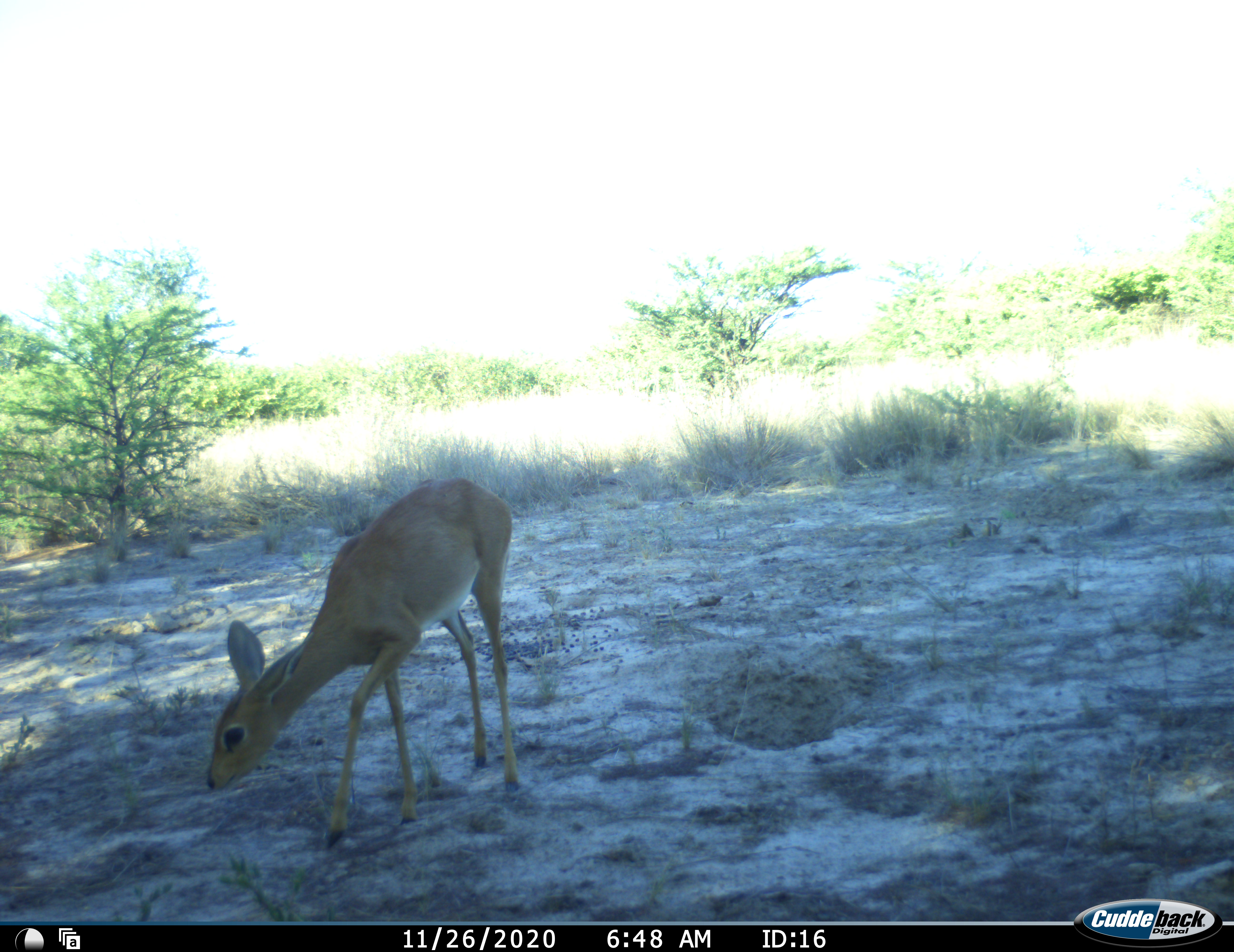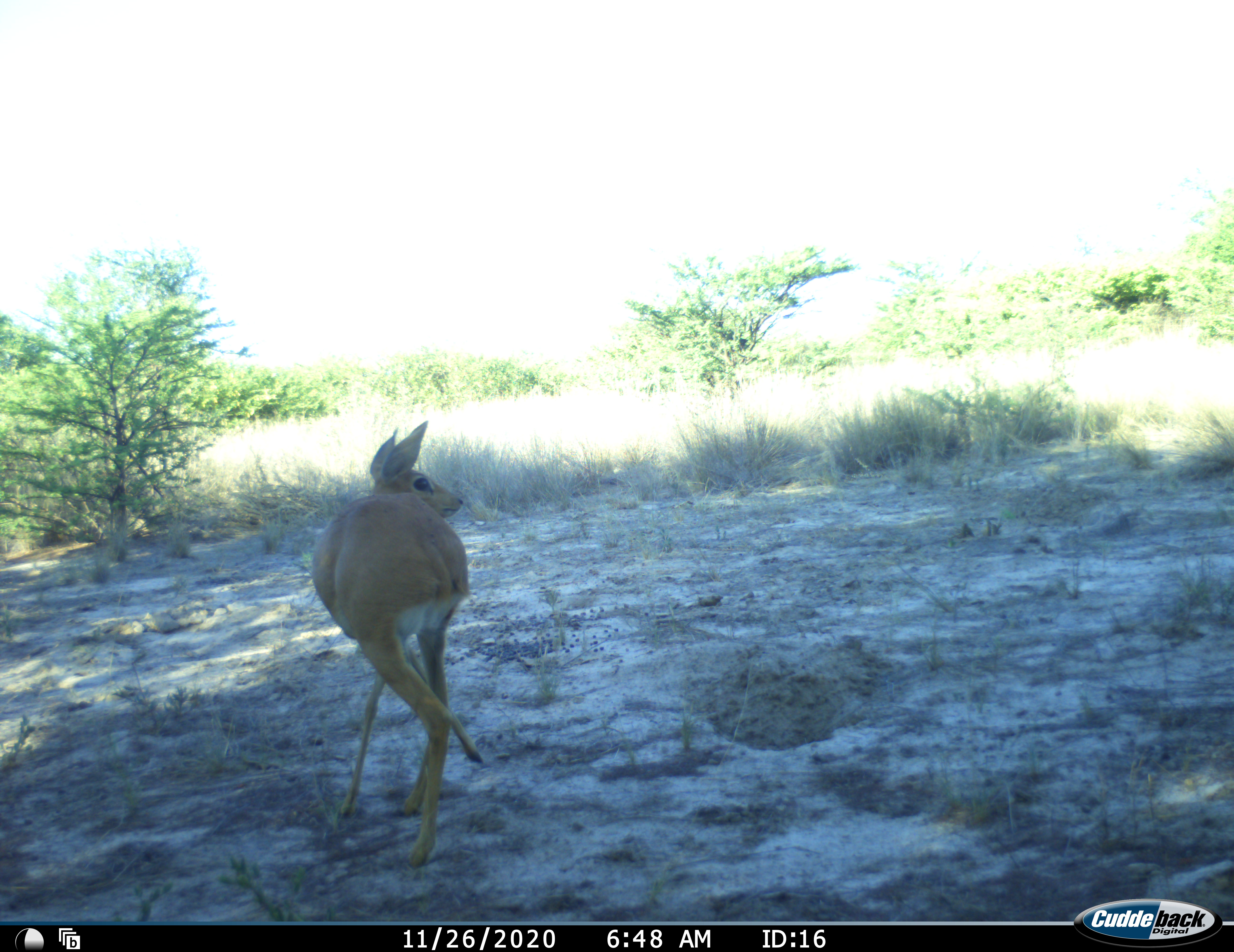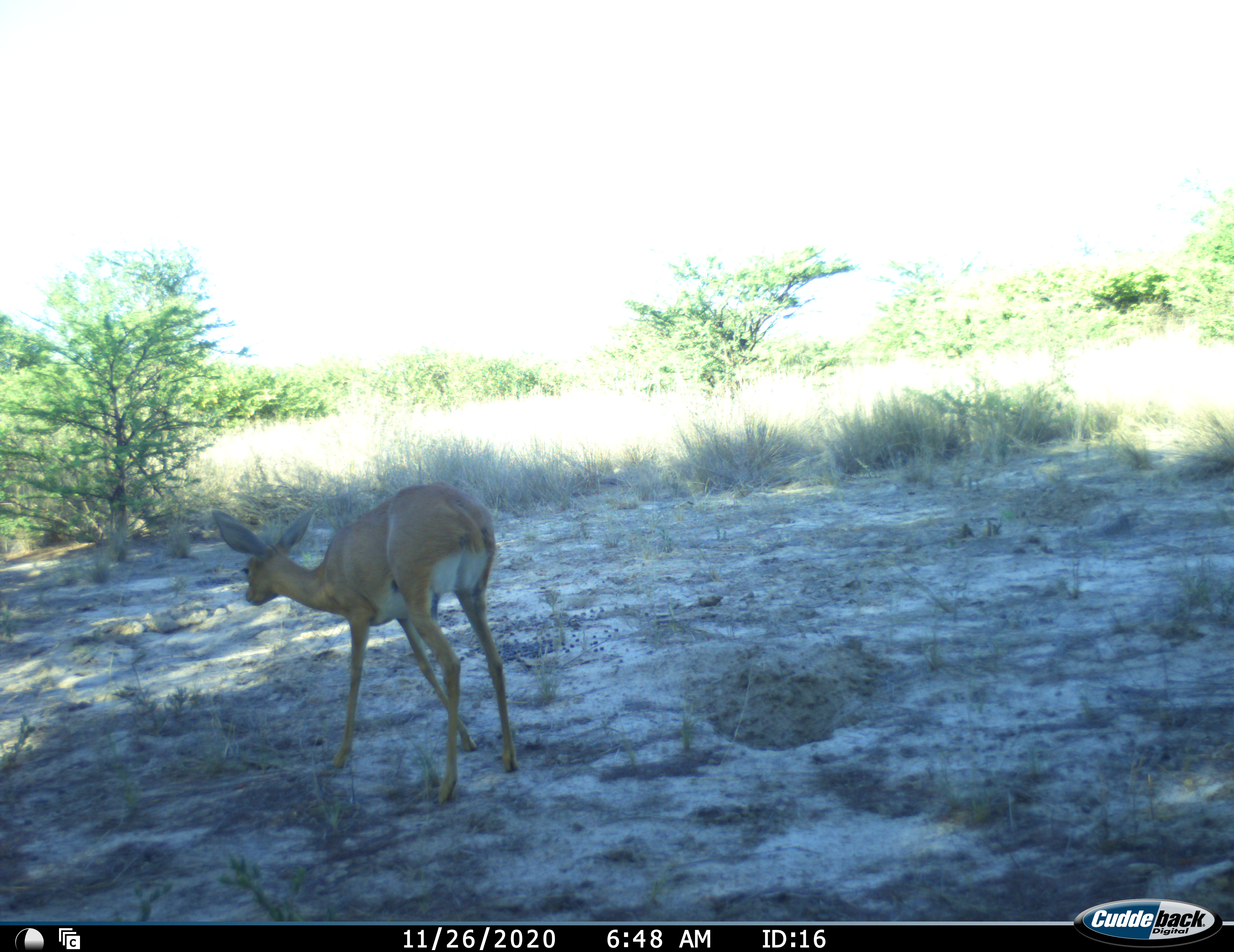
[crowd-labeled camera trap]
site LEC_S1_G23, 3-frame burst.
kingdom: Animalia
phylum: Chordata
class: Mammalia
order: Artiodactyla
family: Bovidae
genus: Raphicerus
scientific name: Raphicerus campestris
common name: steenbok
Steenbok (Raphicerus campestris), count 1. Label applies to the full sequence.